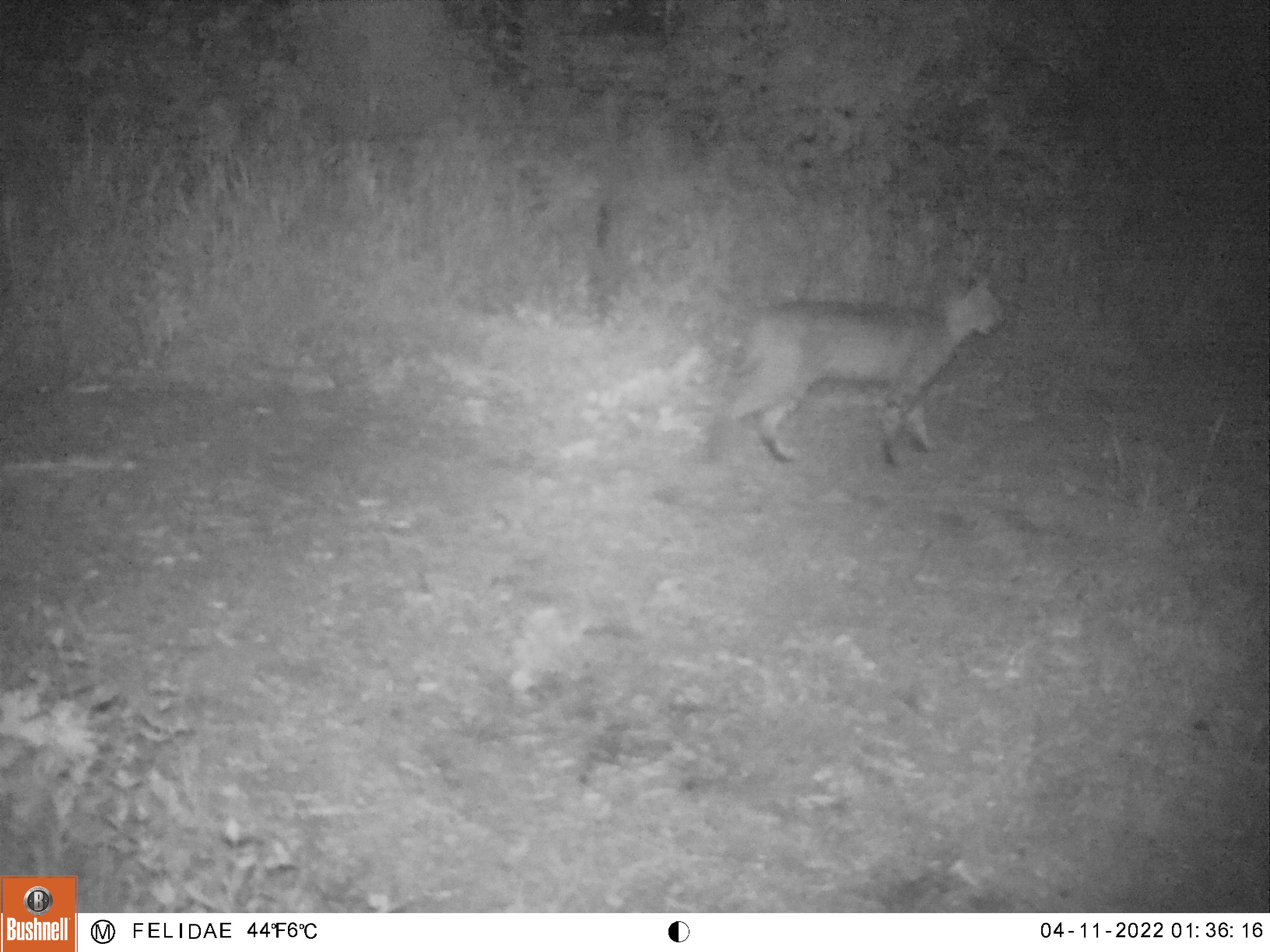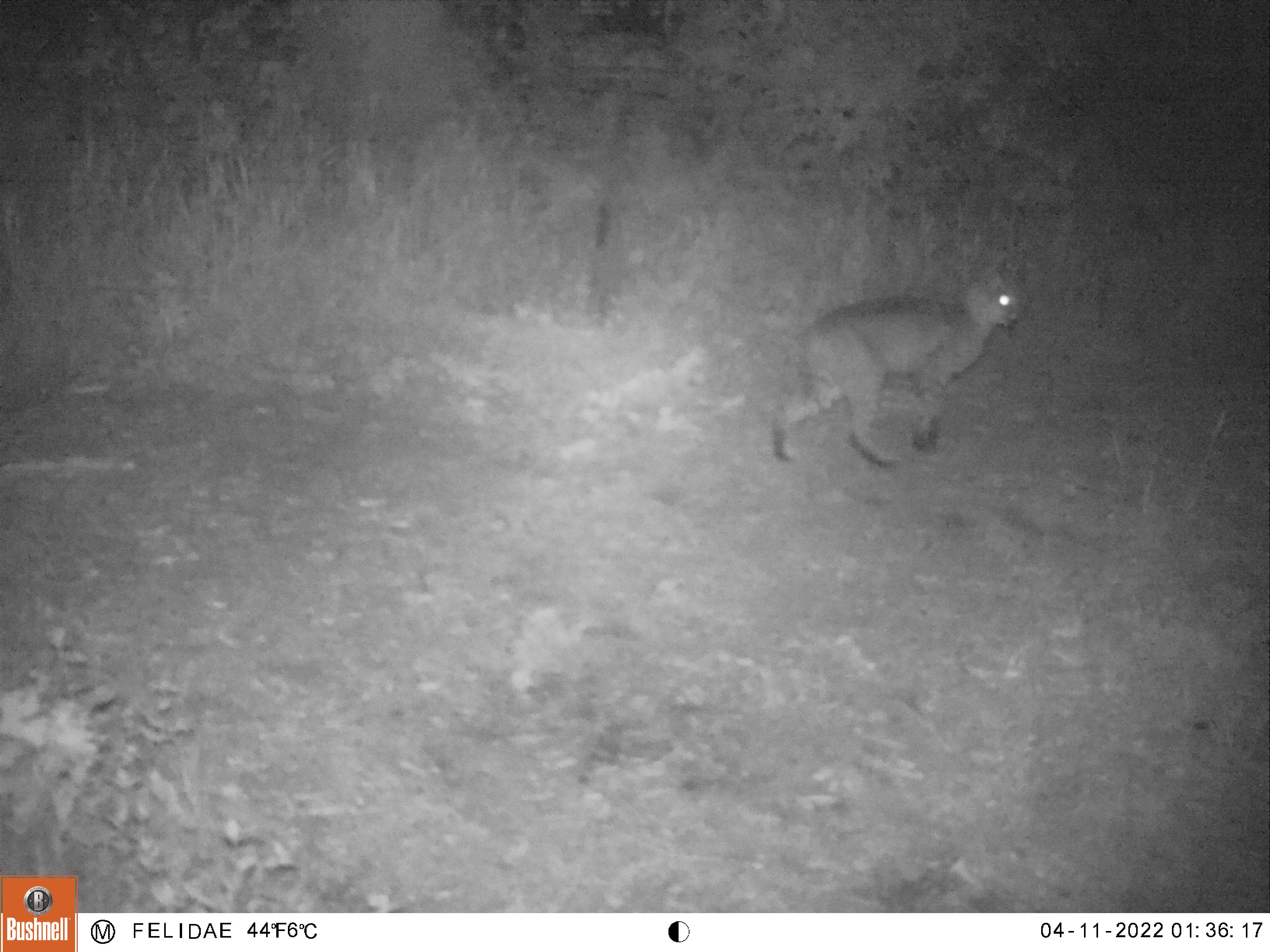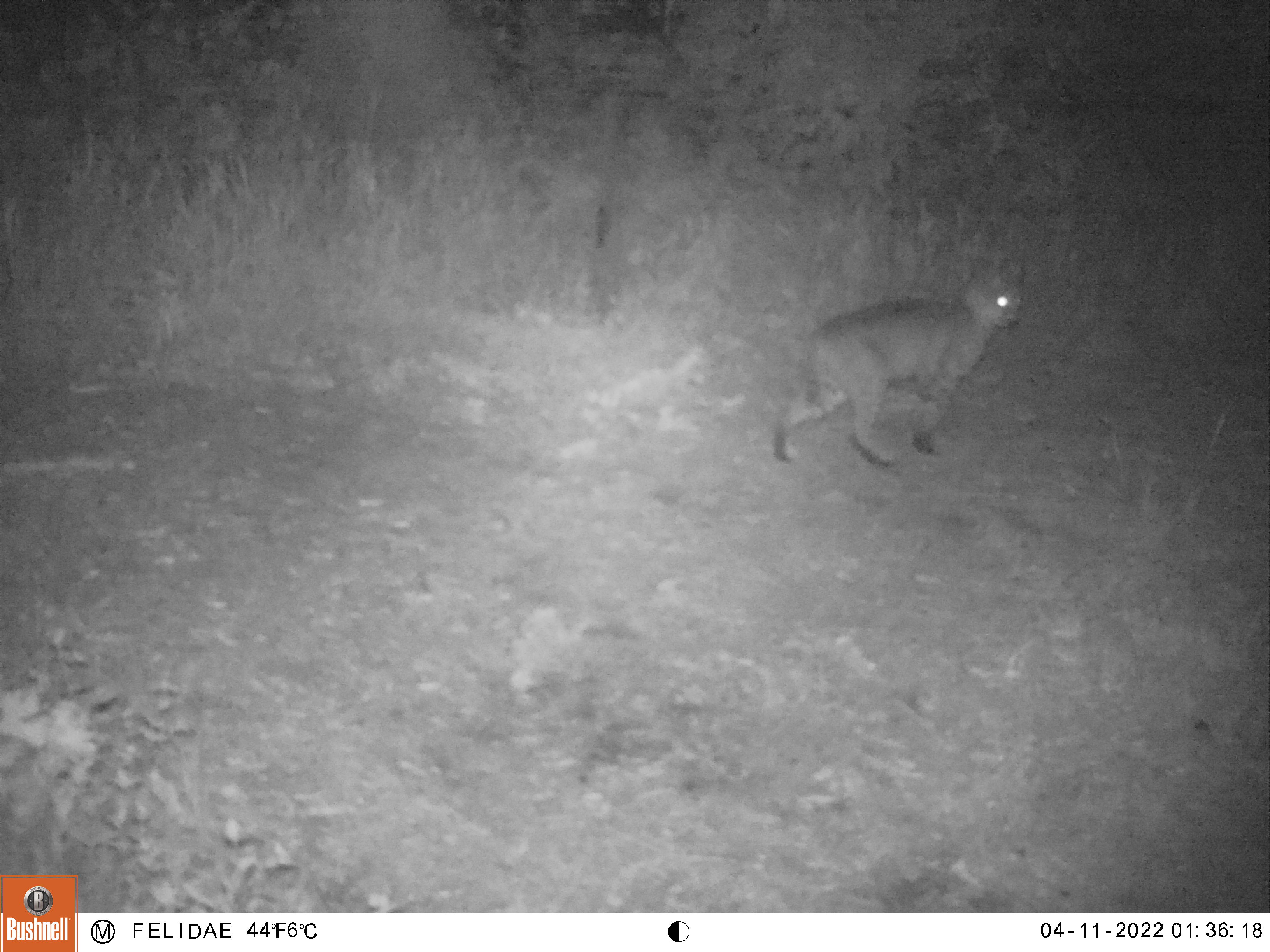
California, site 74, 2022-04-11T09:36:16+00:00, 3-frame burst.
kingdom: Animalia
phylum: Chordata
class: Mammalia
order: Carnivora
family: Felidae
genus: Lynx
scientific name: Lynx rufus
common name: bobcat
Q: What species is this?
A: Bobcat (Lynx rufus).